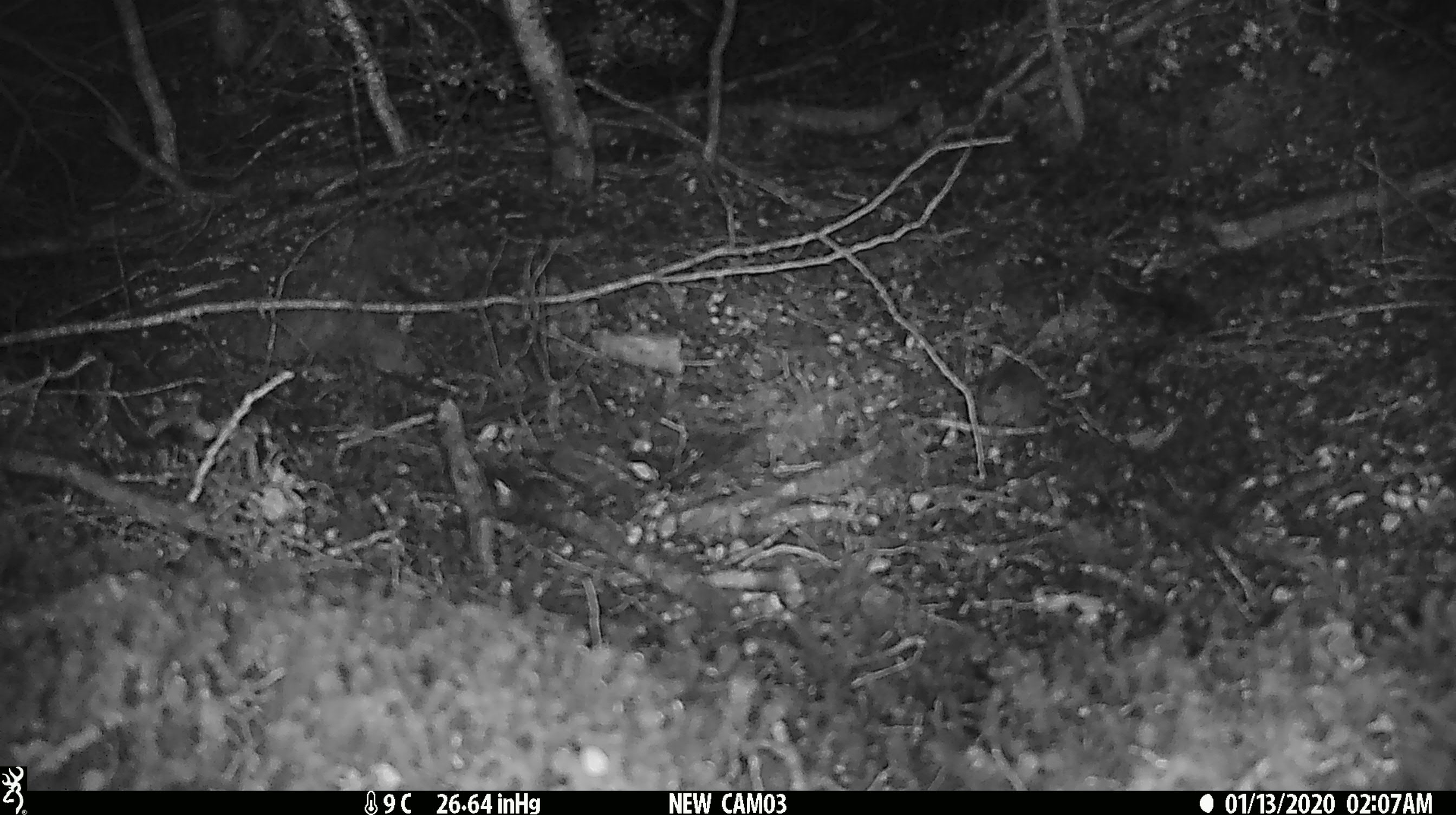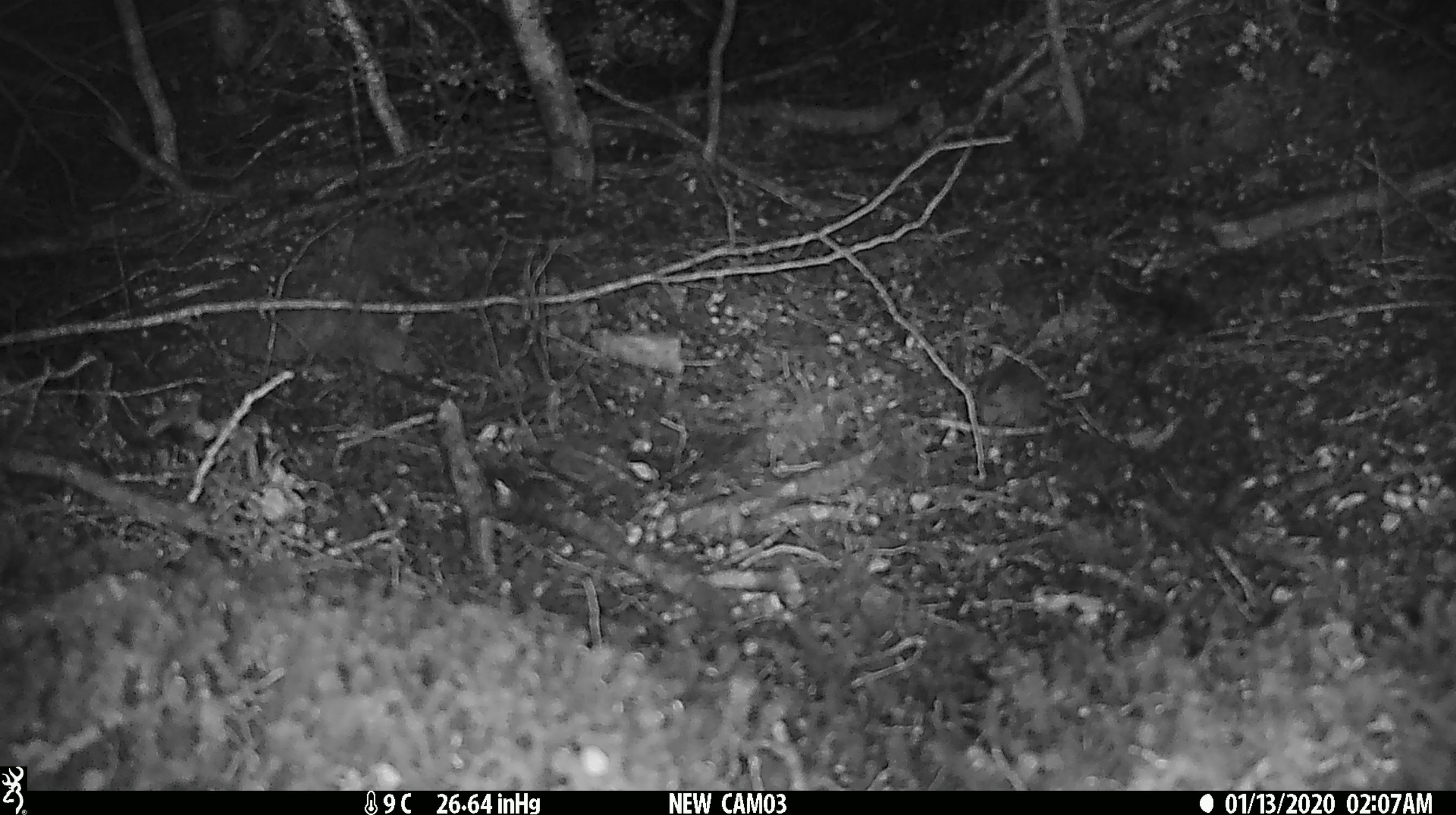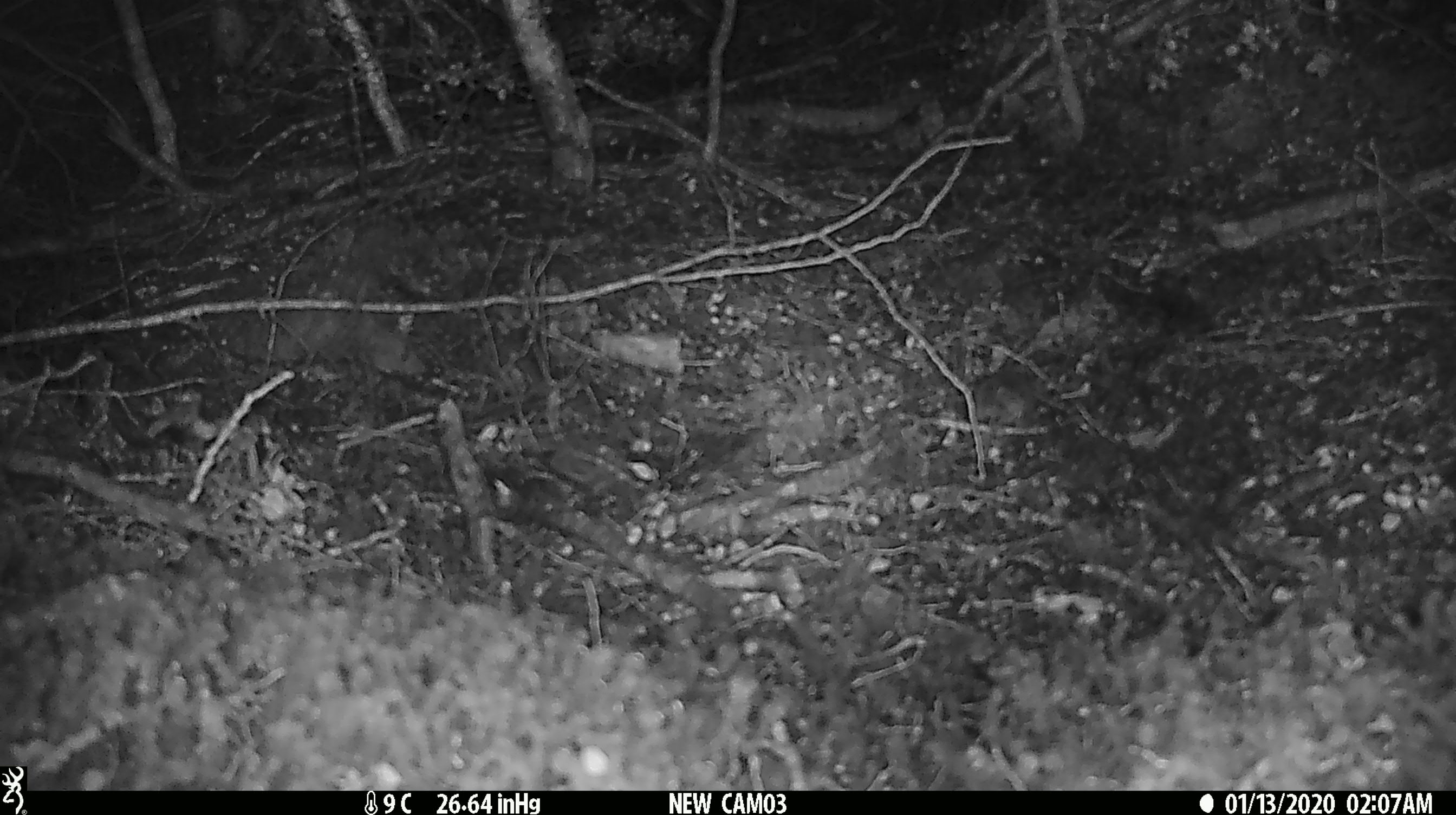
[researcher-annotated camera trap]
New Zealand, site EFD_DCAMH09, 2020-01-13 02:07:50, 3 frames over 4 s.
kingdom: Animalia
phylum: Chordata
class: Mammalia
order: Rodentia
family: Muridae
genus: Mus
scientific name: Mus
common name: mouse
Mouse (Mus).